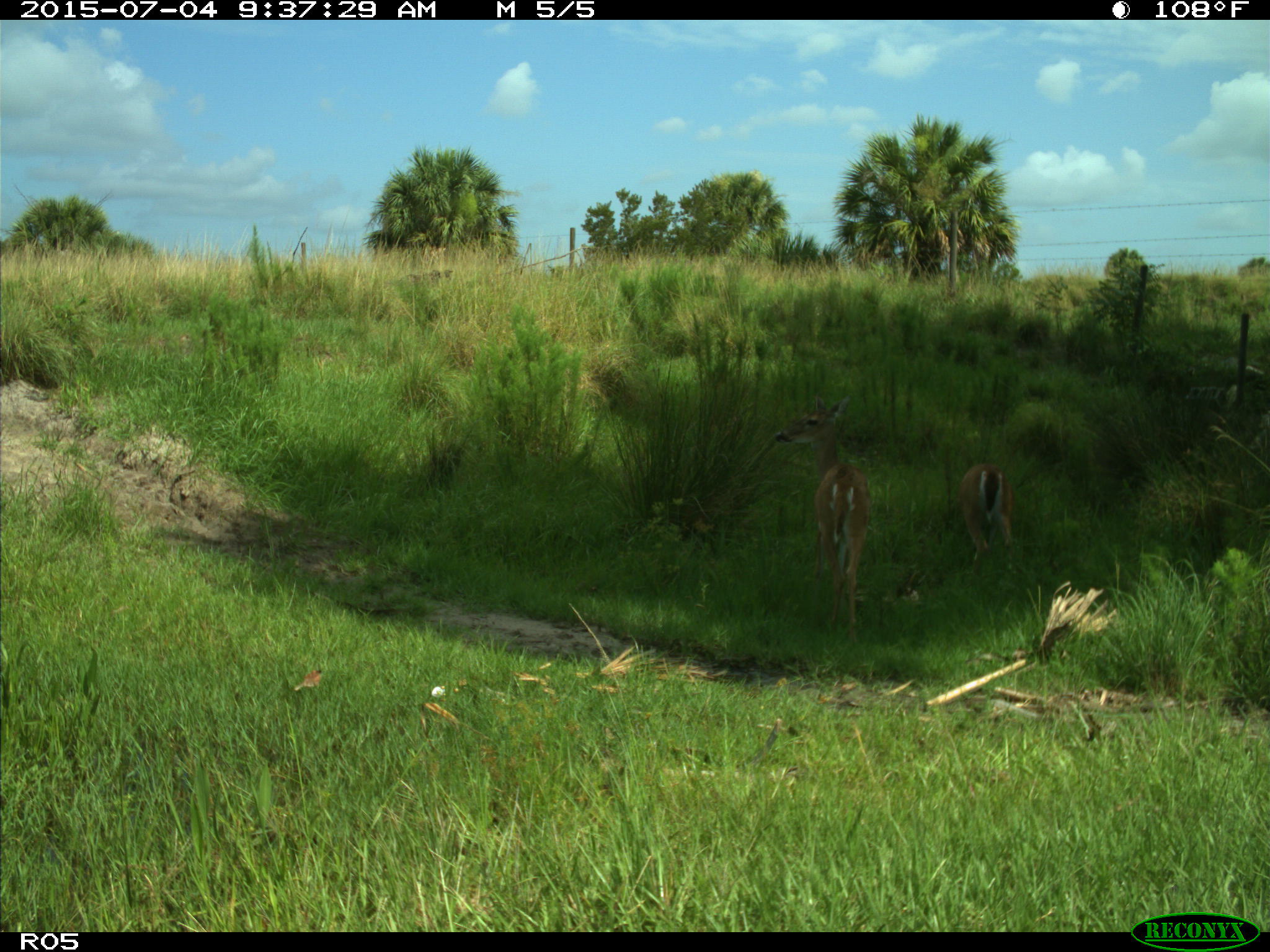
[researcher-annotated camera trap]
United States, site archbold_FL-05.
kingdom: Animalia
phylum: Chordata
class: Mammalia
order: Artiodactyla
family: Cervidae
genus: Odocoileus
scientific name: Odocoileus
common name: deer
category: unidentified deer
Unidentified deer (deer) (Odocoileus).